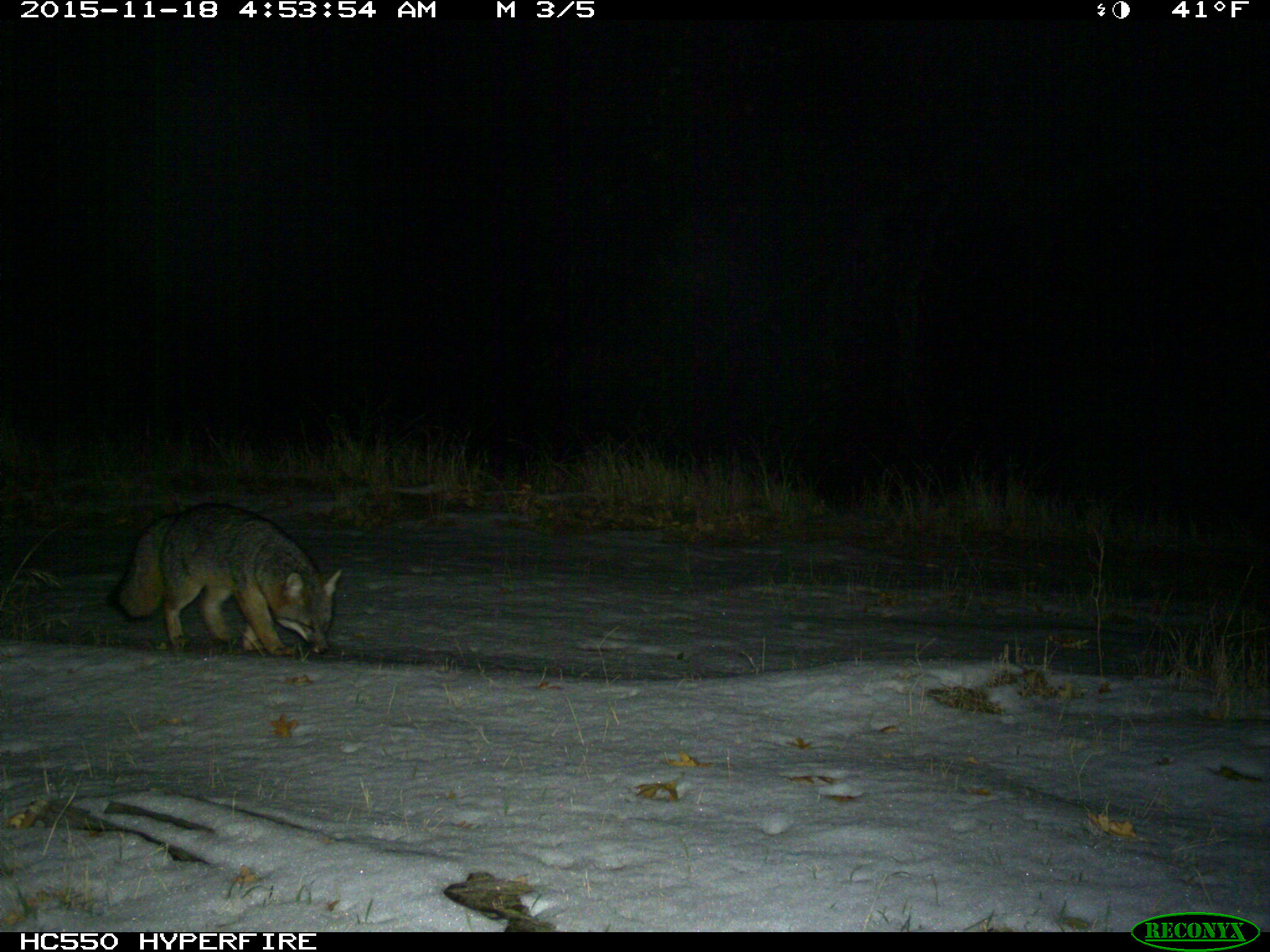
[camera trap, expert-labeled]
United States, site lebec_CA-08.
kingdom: Animalia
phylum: Chordata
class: Mammalia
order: Carnivora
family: Canidae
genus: Urocyon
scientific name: Urocyon cinereoargenteus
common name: gray fox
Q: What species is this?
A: Urocyon cinereoargenteus (gray fox).